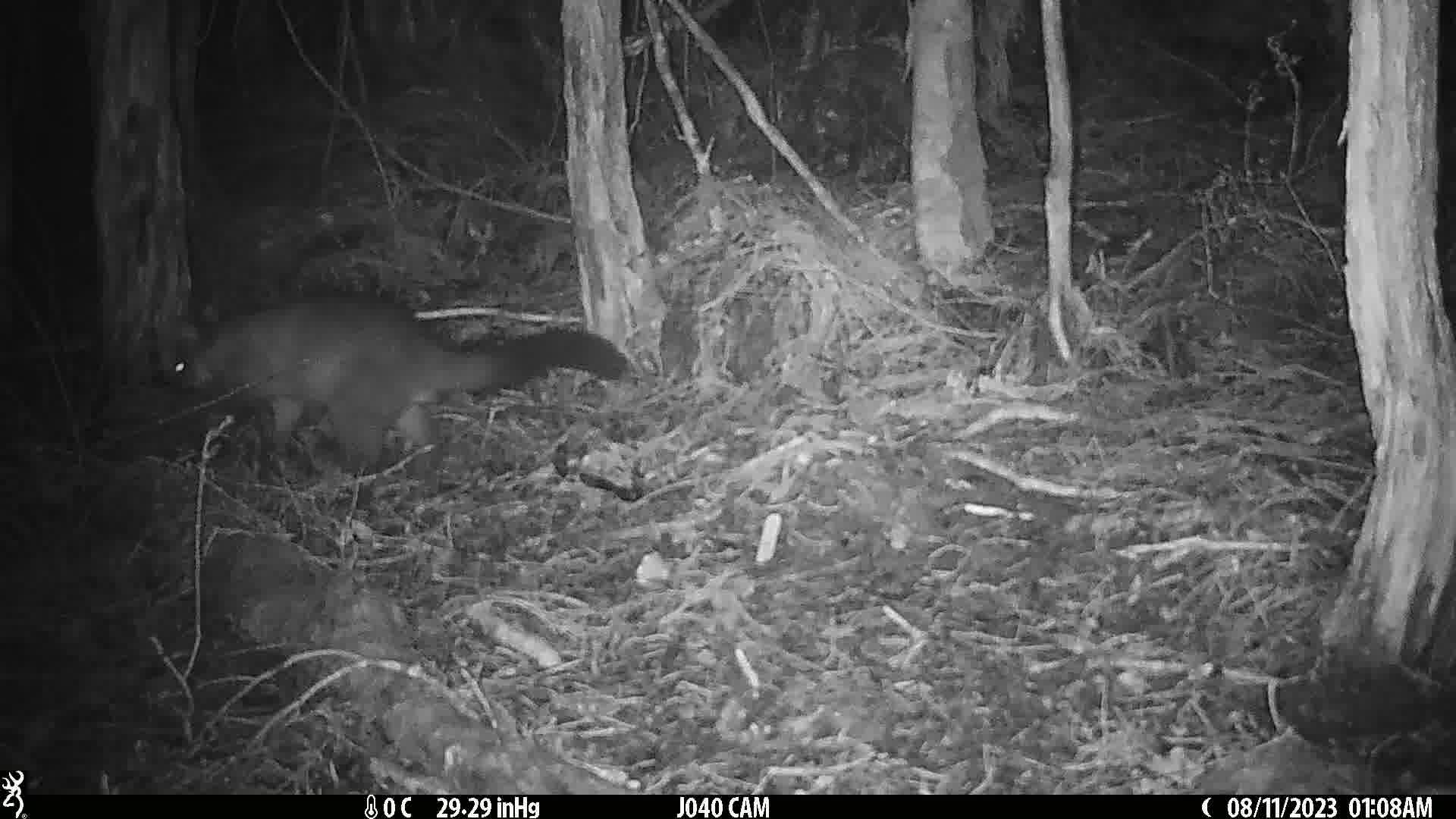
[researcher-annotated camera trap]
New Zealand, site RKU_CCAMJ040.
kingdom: Animalia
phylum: Chordata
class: Mammalia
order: Diprotodontia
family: Phalangeridae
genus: Trichosurus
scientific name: Trichosurus vulpecula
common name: common brushtail possum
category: possum